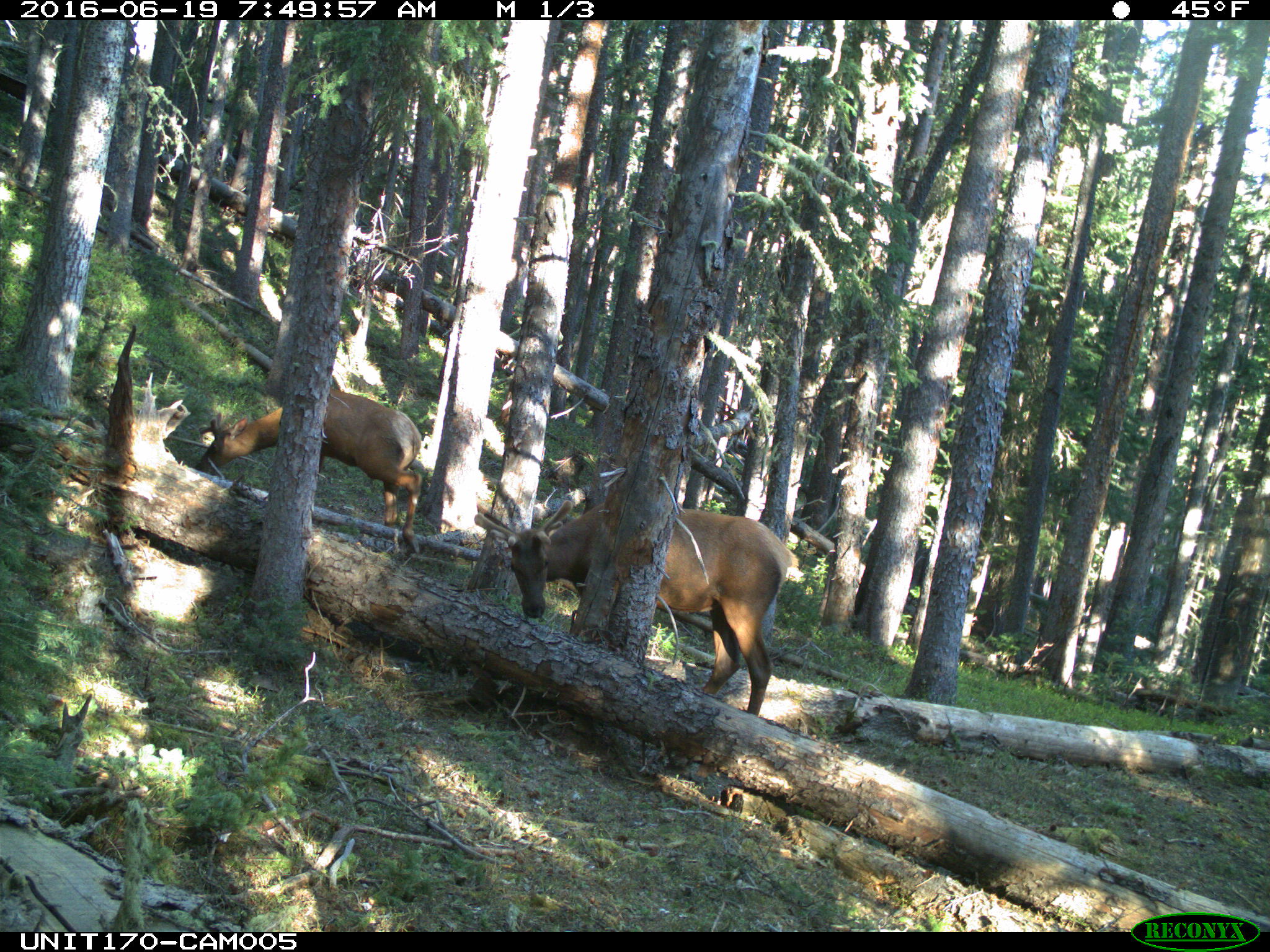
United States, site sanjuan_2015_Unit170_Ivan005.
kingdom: Animalia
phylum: Chordata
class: Mammalia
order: Artiodactyla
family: Cervidae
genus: Cervus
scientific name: Cervus elaphus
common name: red deer